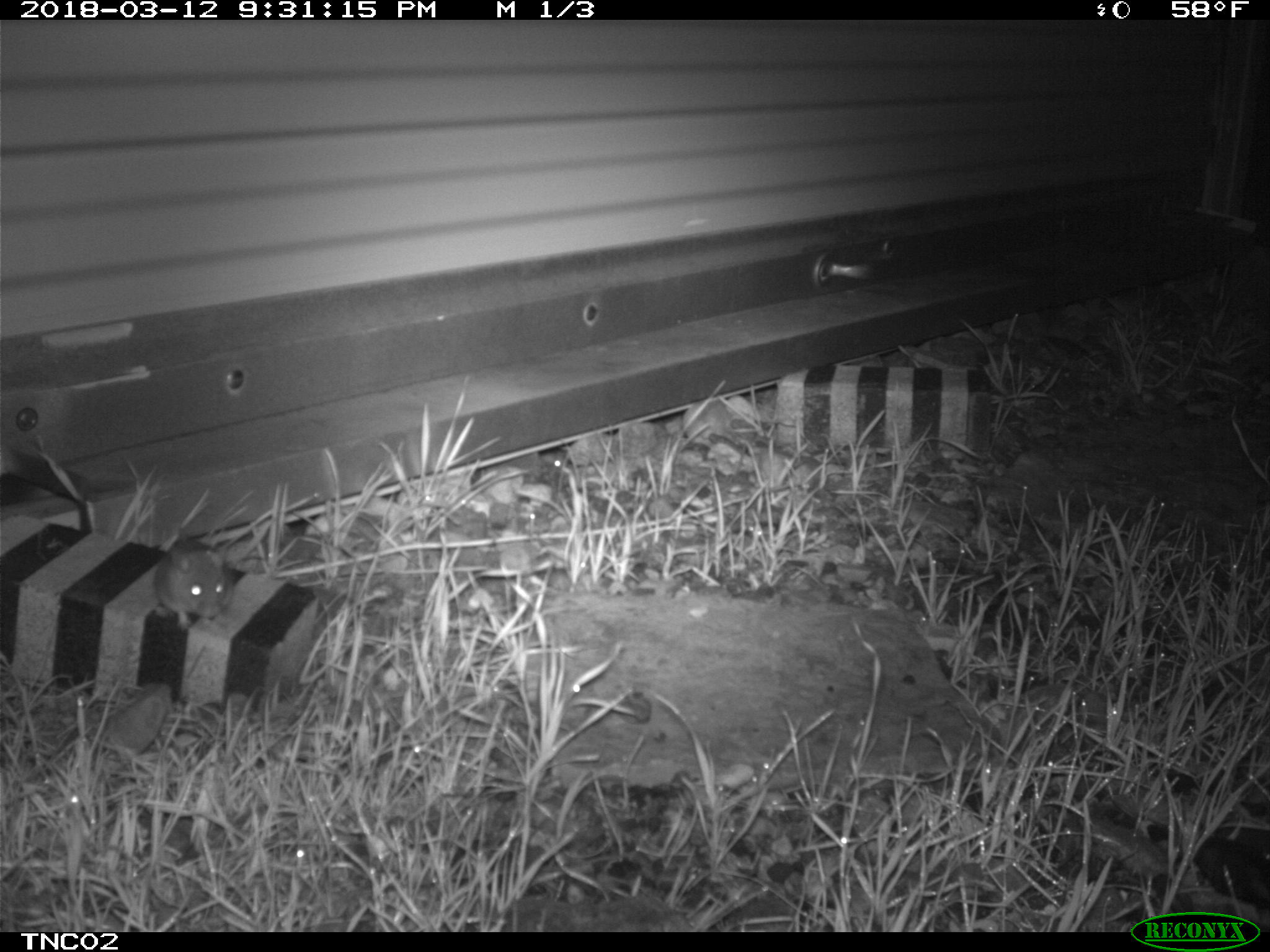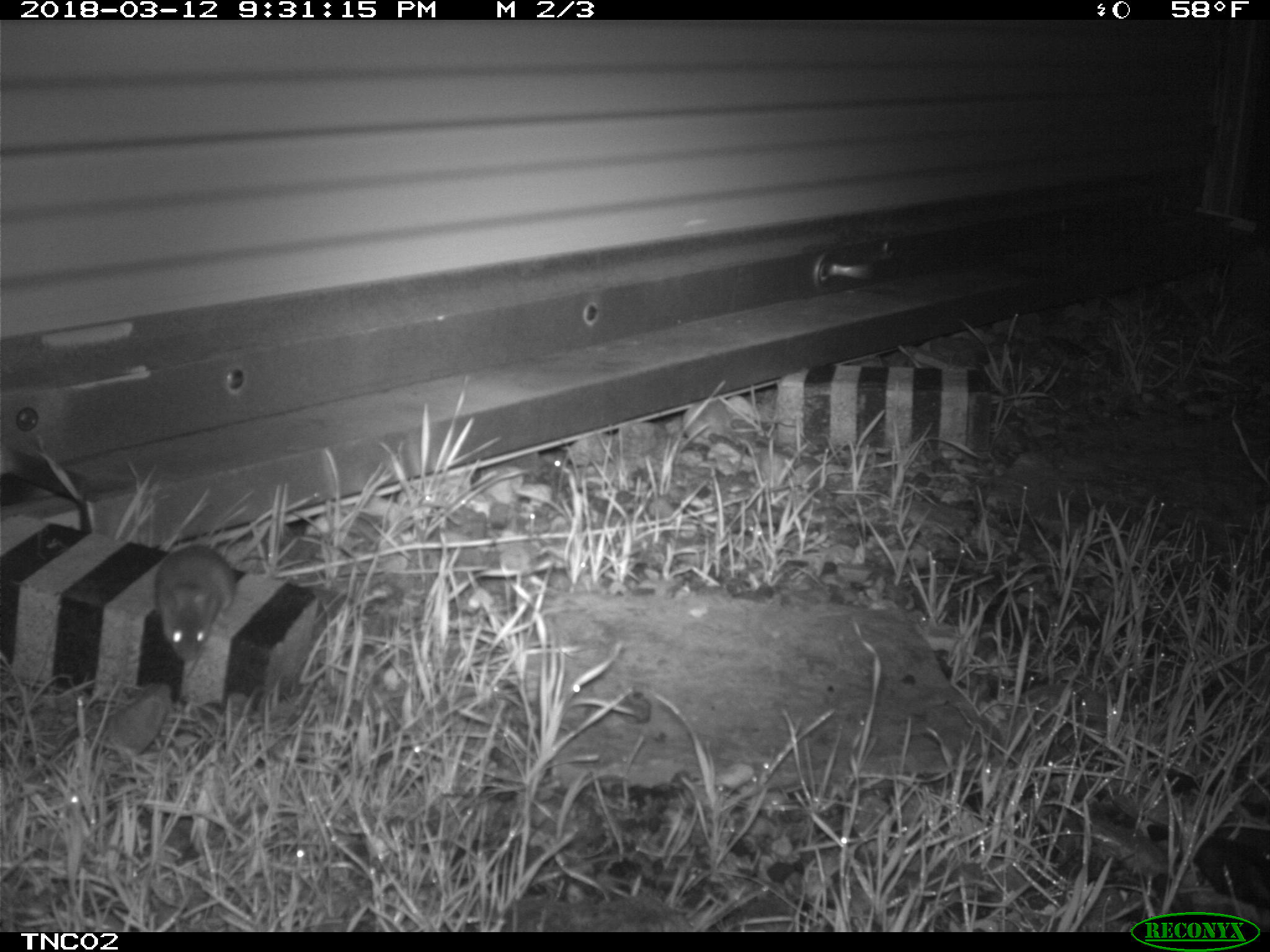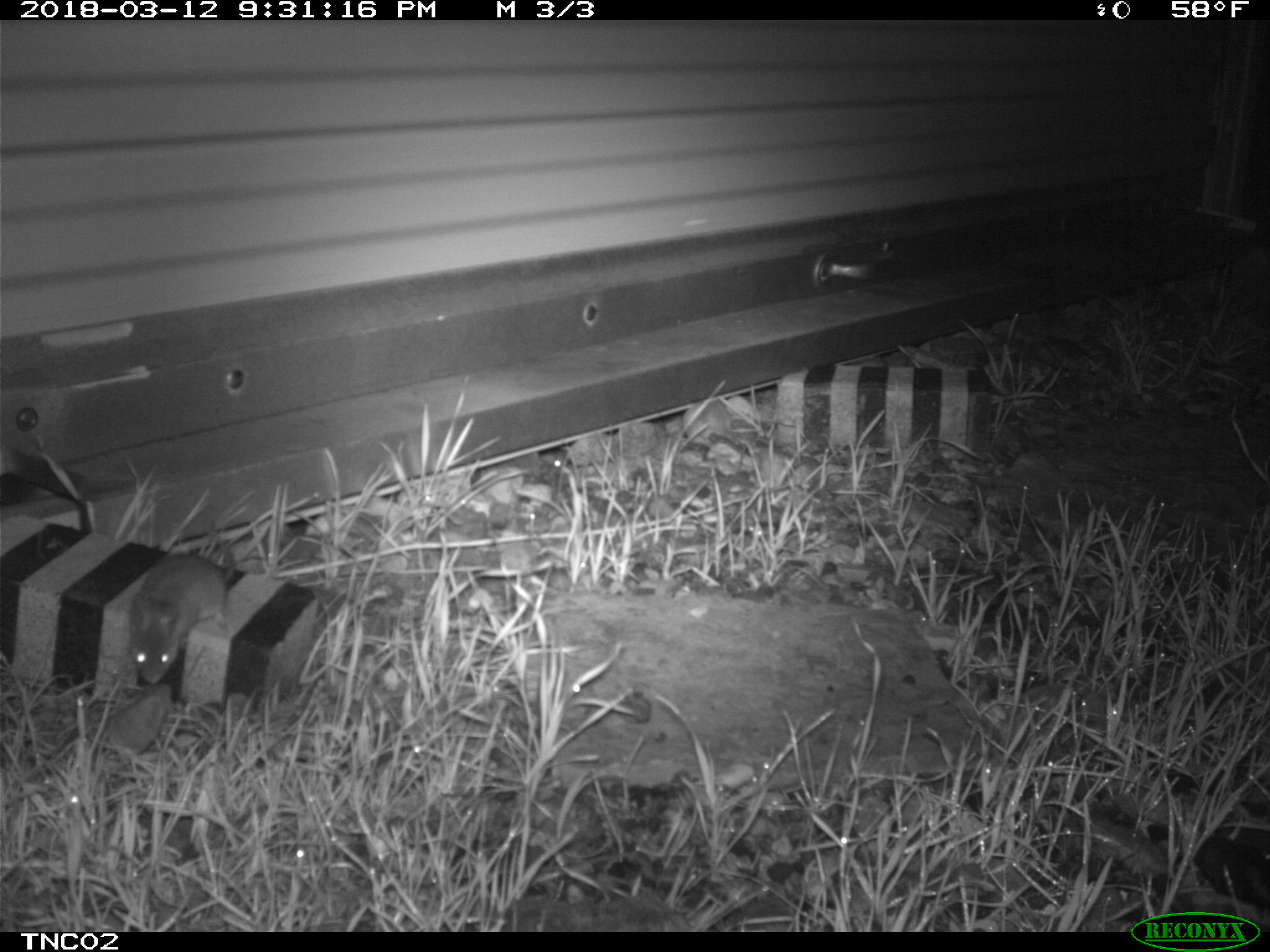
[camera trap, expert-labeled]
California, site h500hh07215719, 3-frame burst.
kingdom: Animalia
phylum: Chordata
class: Mammalia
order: Rodentia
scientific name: Rodentia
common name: rodent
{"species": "rodent (Rodentia)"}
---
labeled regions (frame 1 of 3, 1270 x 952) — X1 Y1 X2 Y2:
rodent: 153 524 231 630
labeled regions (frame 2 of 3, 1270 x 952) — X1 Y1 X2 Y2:
rodent: 152 544 235 659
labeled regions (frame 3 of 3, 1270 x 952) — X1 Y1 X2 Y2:
rodent: 128 540 235 683